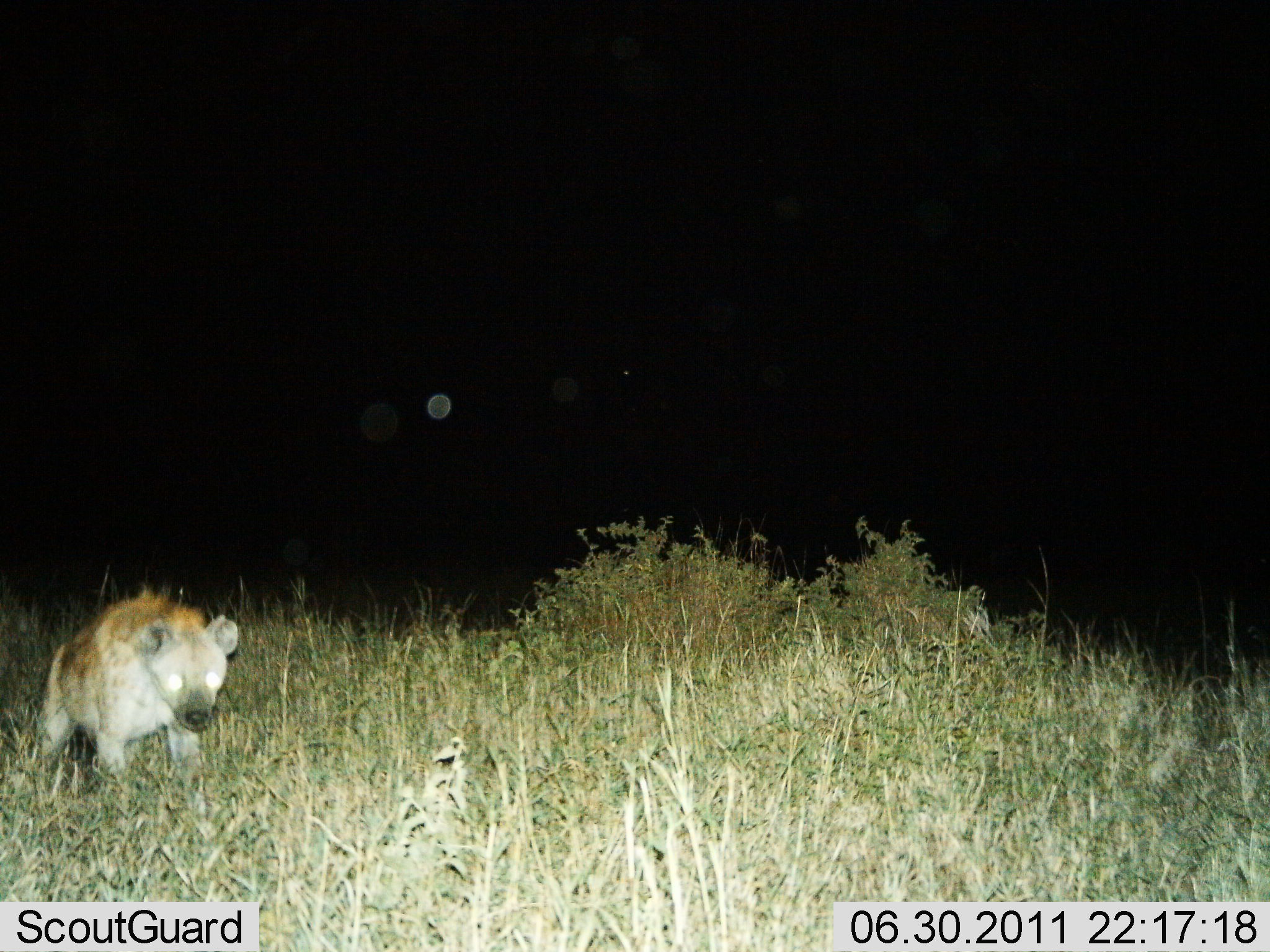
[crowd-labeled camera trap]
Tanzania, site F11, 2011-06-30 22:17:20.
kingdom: Animalia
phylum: Chordata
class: Mammalia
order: Carnivora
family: Hyaenidae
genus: Crocuta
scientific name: Crocuta crocuta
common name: spotted hyena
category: hyenaspotted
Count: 1.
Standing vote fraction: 64%.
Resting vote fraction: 0%.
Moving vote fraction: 36%.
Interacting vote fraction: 0%.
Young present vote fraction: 0%.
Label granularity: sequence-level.